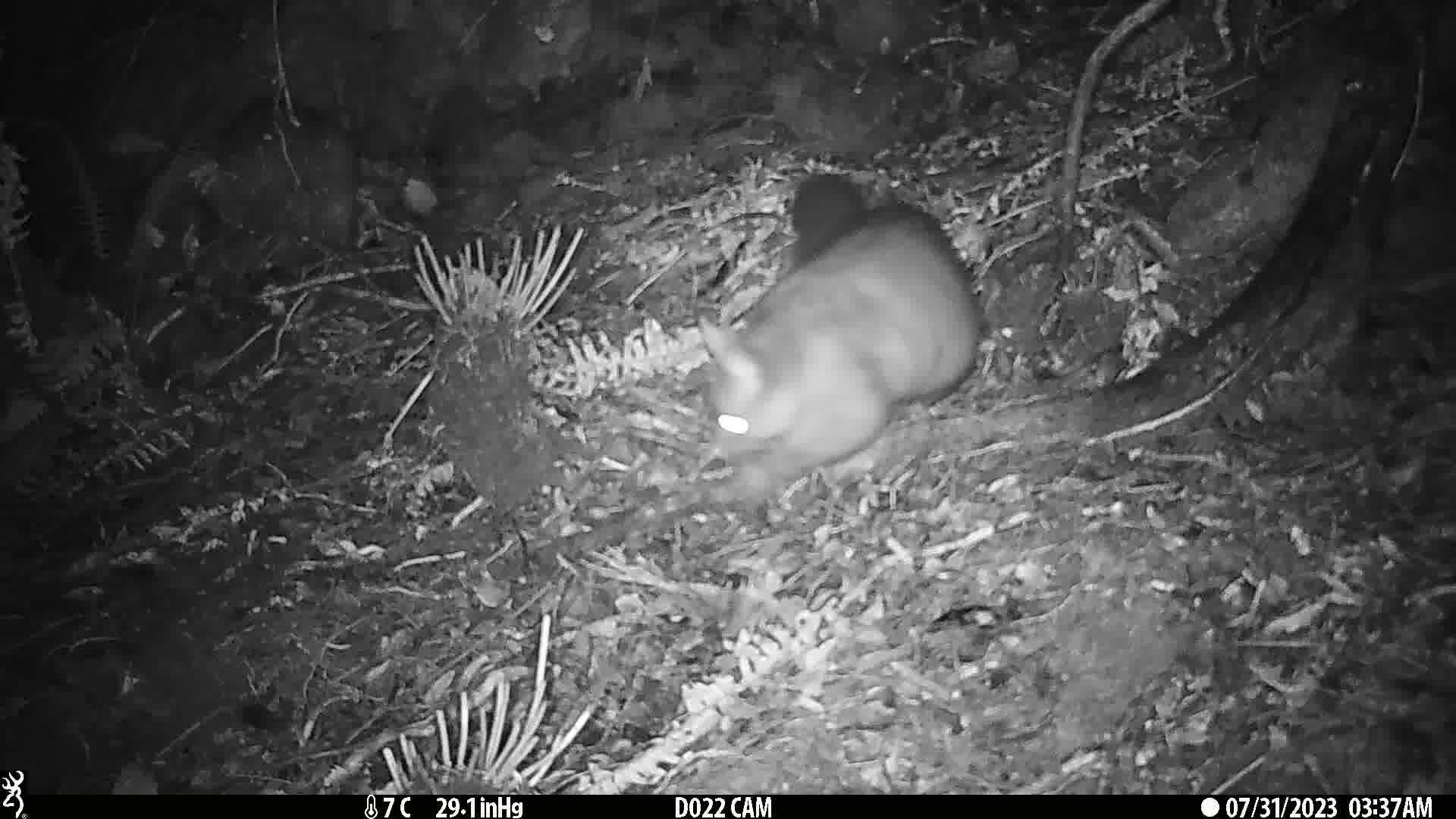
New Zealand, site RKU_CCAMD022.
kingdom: Animalia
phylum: Chordata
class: Mammalia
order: Diprotodontia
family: Phalangeridae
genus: Trichosurus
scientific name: Trichosurus vulpecula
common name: common brushtail possum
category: possum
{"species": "possum (common brushtail possum) (Trichosurus vulpecula)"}